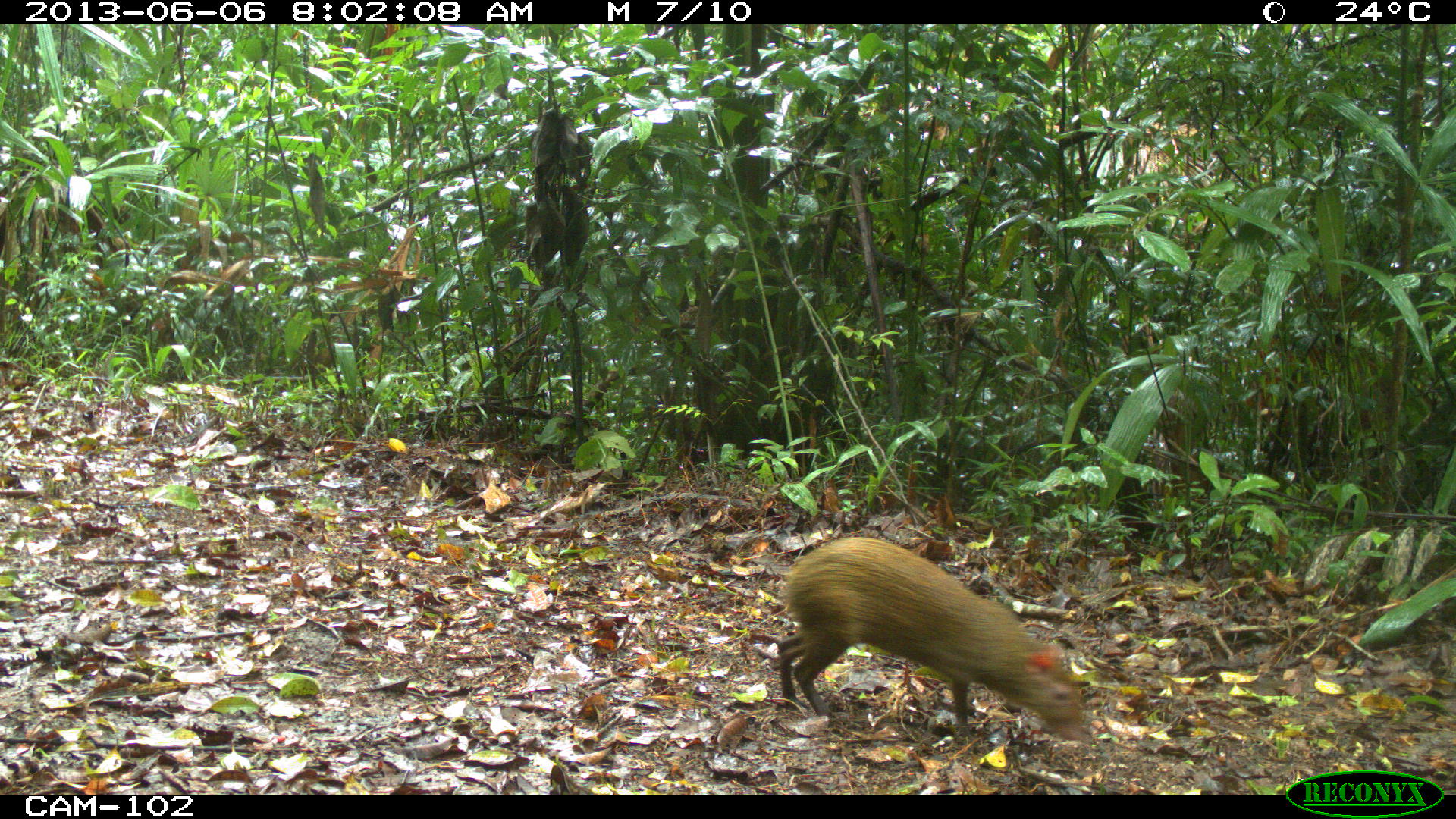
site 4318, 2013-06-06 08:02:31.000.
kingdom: Animalia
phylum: Chordata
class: Mammalia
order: Rodentia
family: Dasyproctidae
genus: Dasyprocta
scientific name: Dasyprocta punctata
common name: central american agouti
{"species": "Dasyprocta punctata (central american agouti)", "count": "2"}